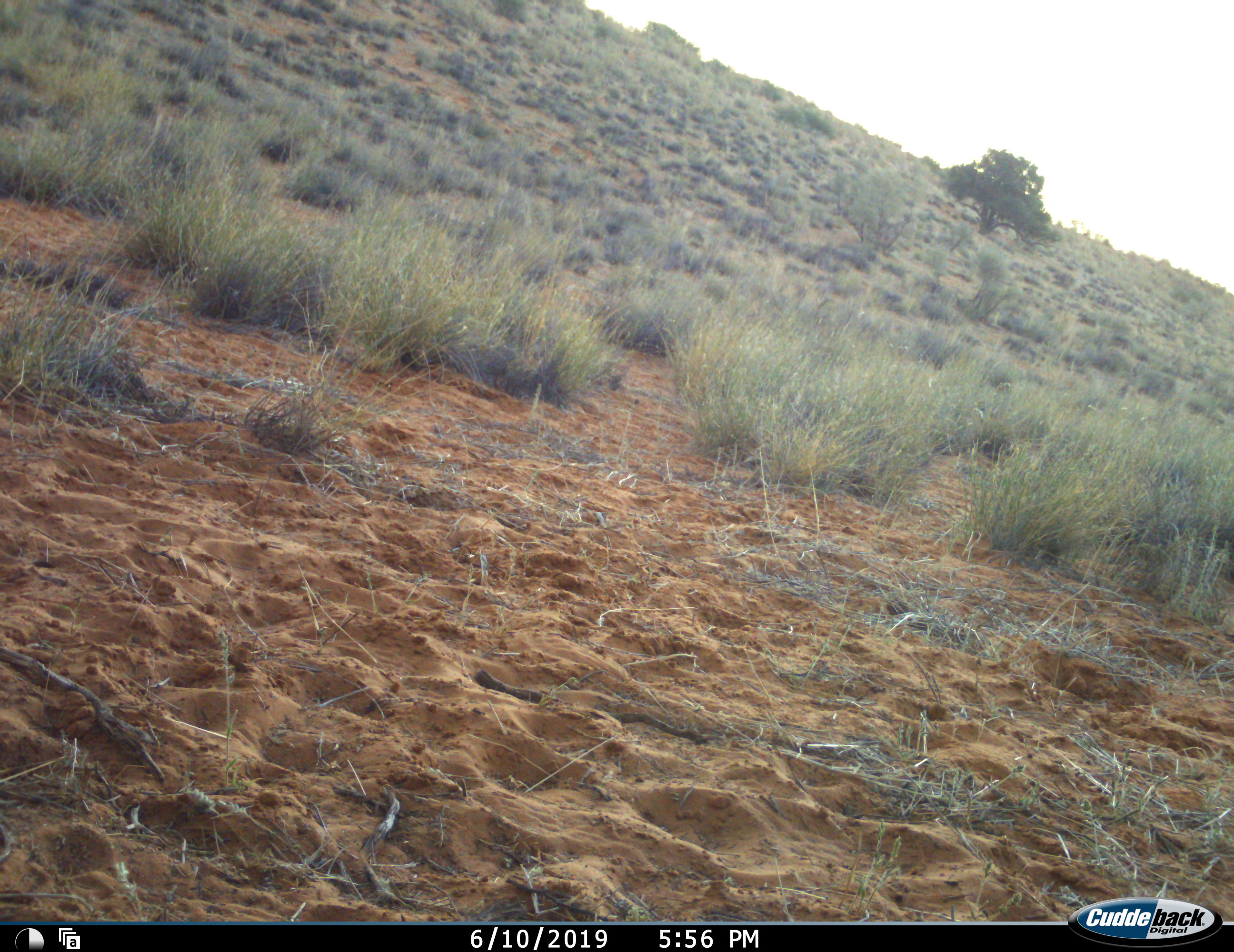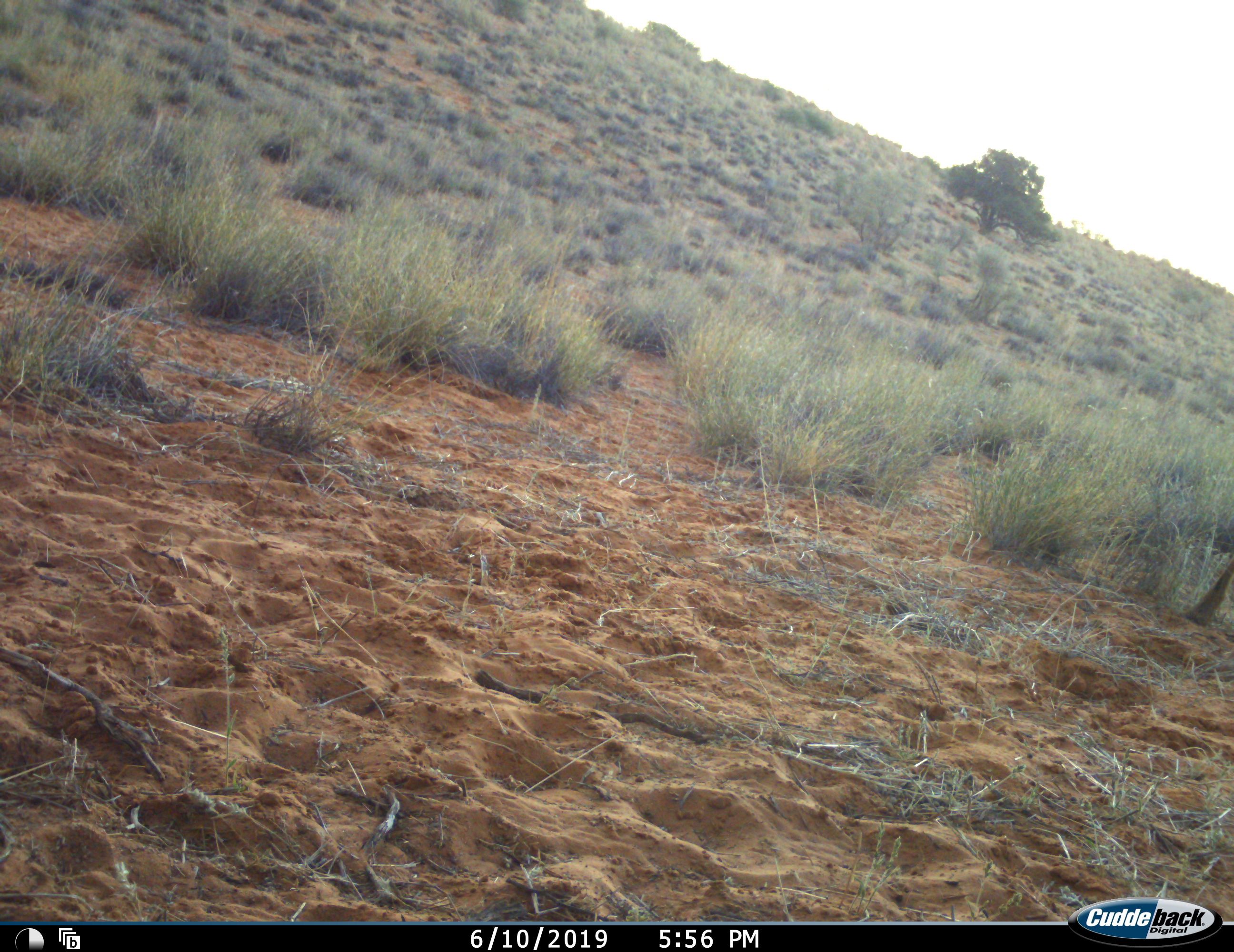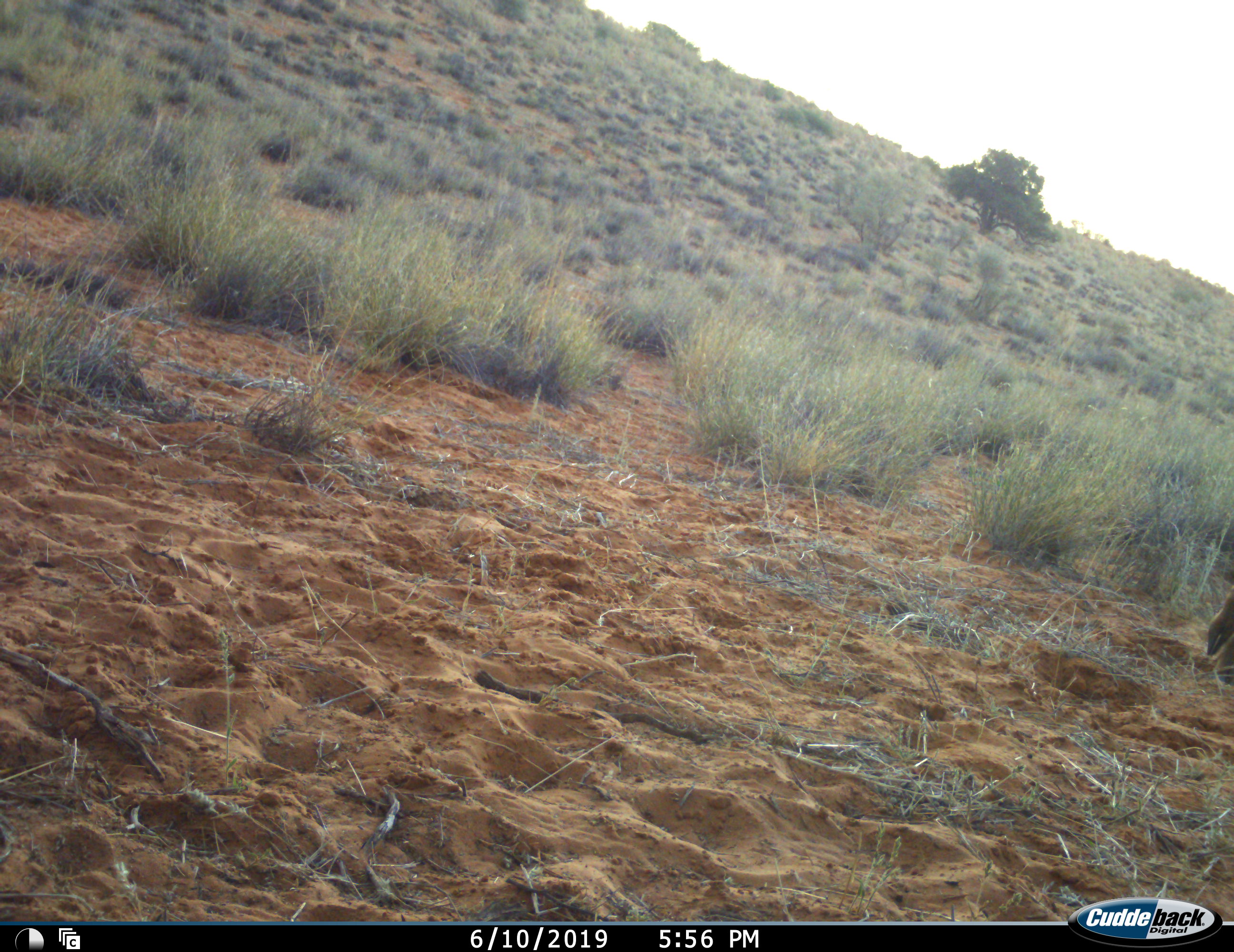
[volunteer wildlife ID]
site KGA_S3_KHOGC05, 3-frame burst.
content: unidentified animal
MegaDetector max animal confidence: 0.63